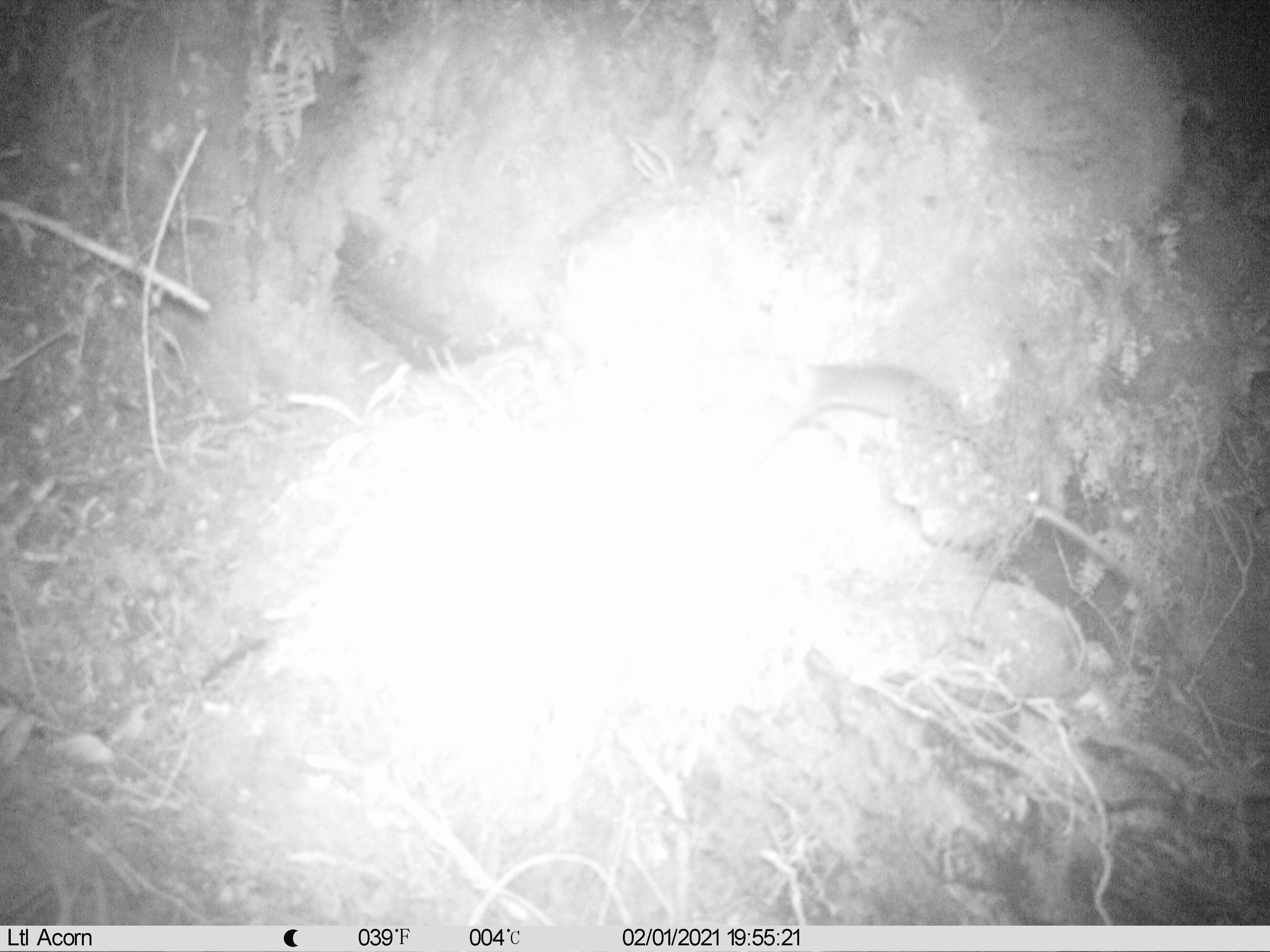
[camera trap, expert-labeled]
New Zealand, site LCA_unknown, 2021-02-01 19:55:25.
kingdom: Animalia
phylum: Chordata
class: Mammalia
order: Rodentia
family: Muridae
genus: Rattus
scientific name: Rattus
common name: rat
Rat (Rattus).